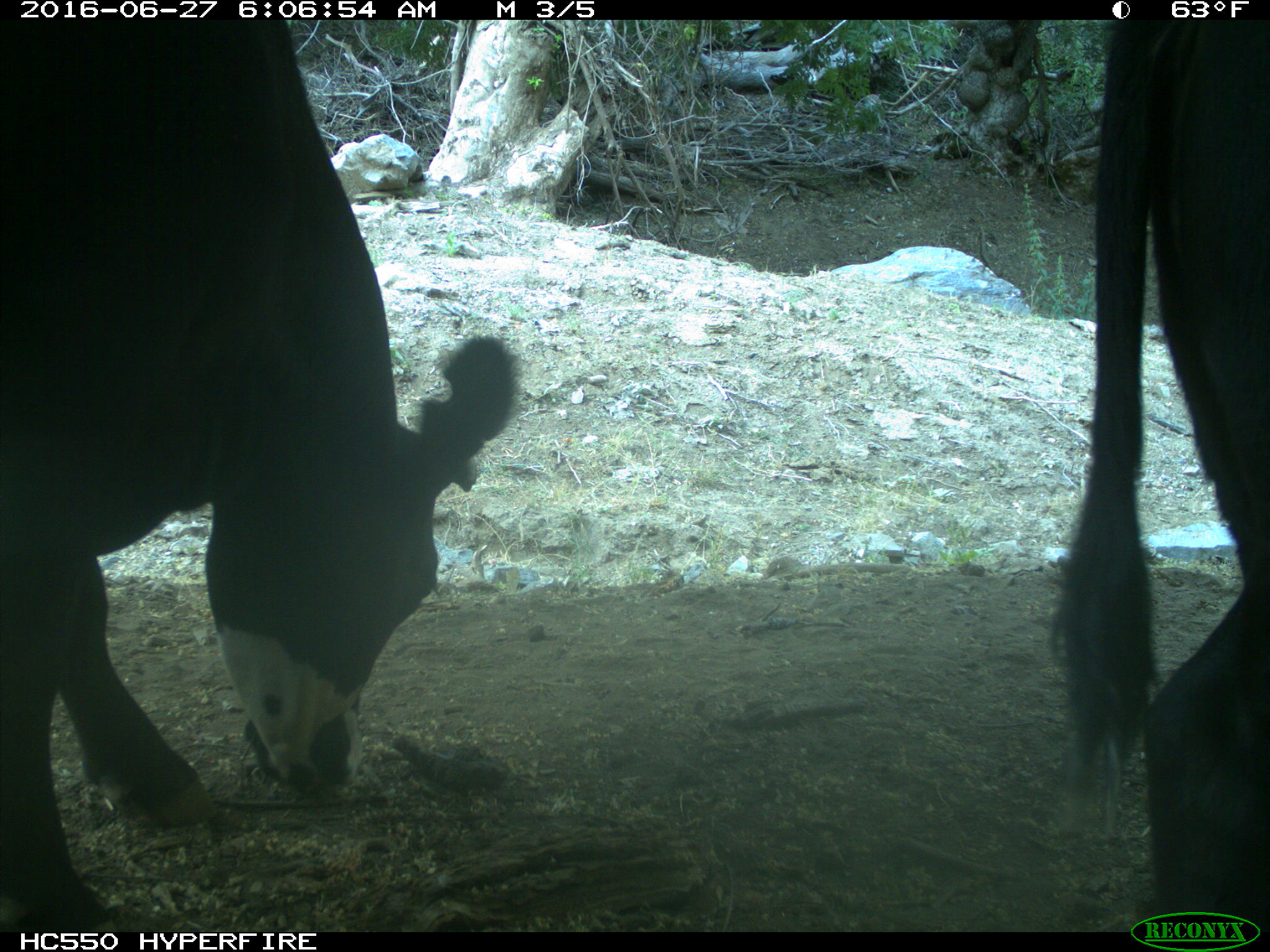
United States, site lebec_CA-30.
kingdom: Animalia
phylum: Chordata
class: Mammalia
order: Artiodactyla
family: Bovidae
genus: Bos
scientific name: Bos taurus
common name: domestic cow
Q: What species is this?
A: Bos taurus (domestic cow).